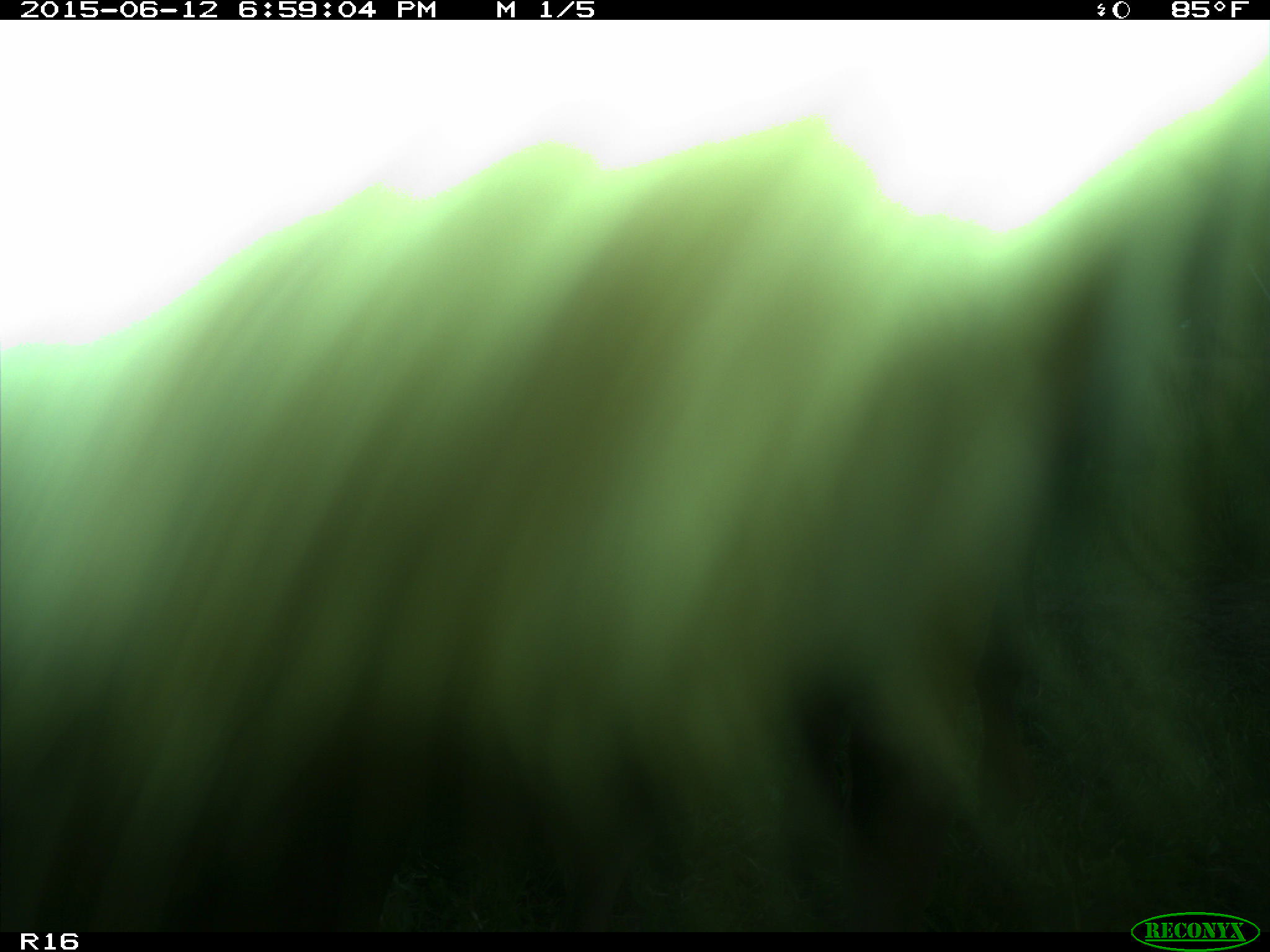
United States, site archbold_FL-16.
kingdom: Animalia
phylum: Chordata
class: Mammalia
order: Artiodactyla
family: Bovidae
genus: Bos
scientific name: Bos taurus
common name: domestic cow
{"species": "Bos taurus (domestic cow)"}